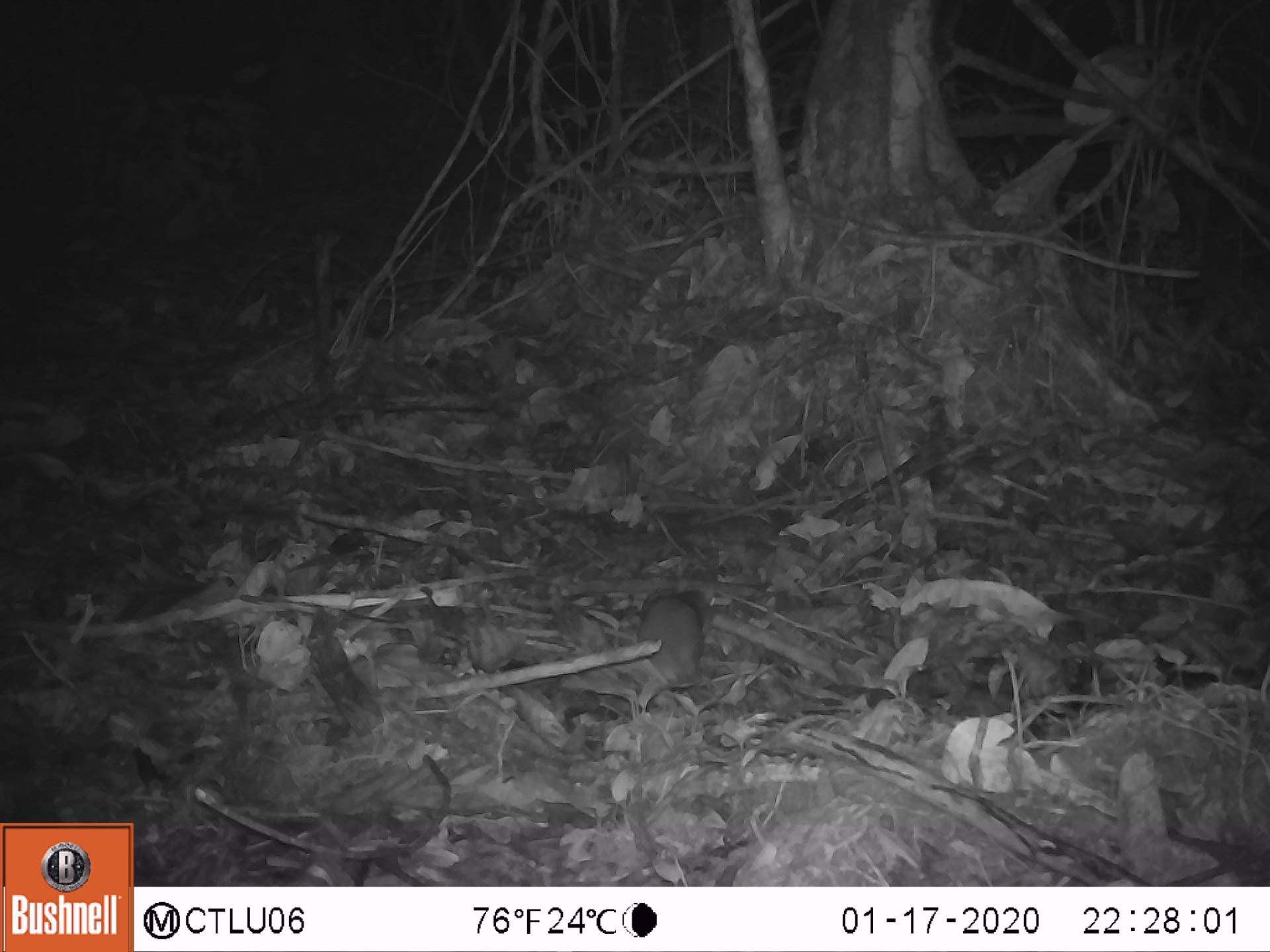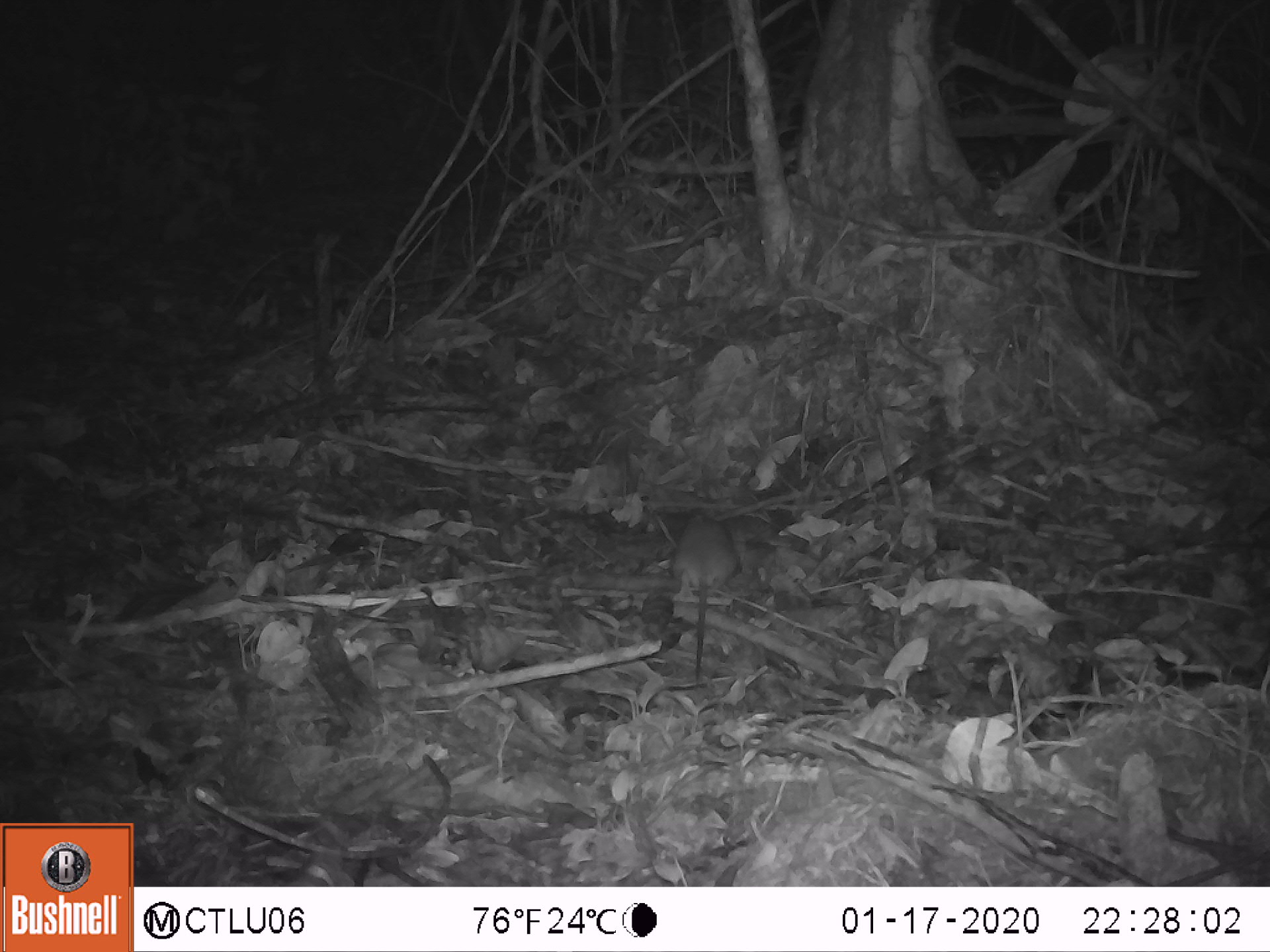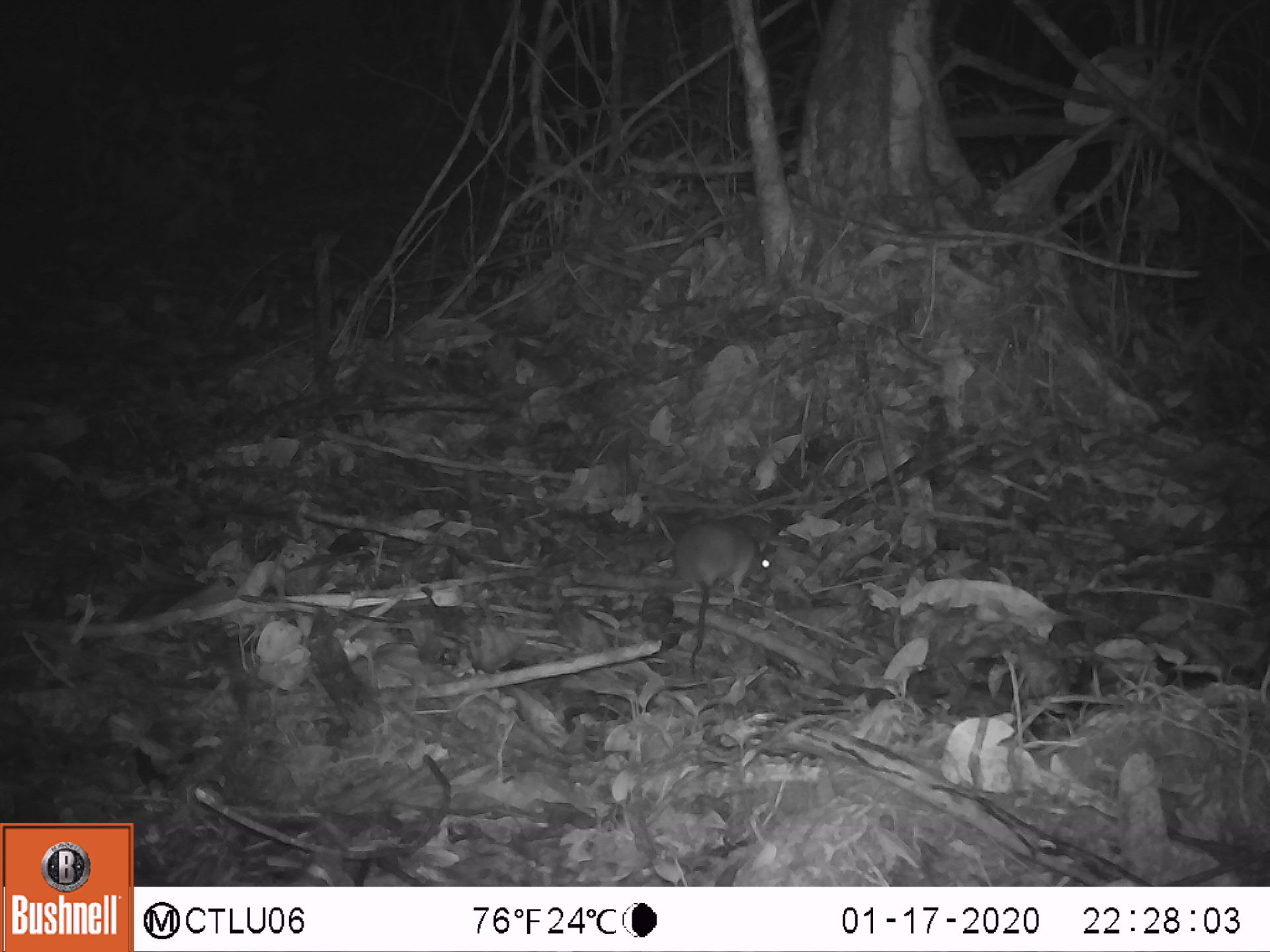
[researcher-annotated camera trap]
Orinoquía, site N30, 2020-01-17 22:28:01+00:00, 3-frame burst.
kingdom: Animalia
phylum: Chordata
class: Mammalia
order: Rodentia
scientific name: Rodentia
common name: rodent